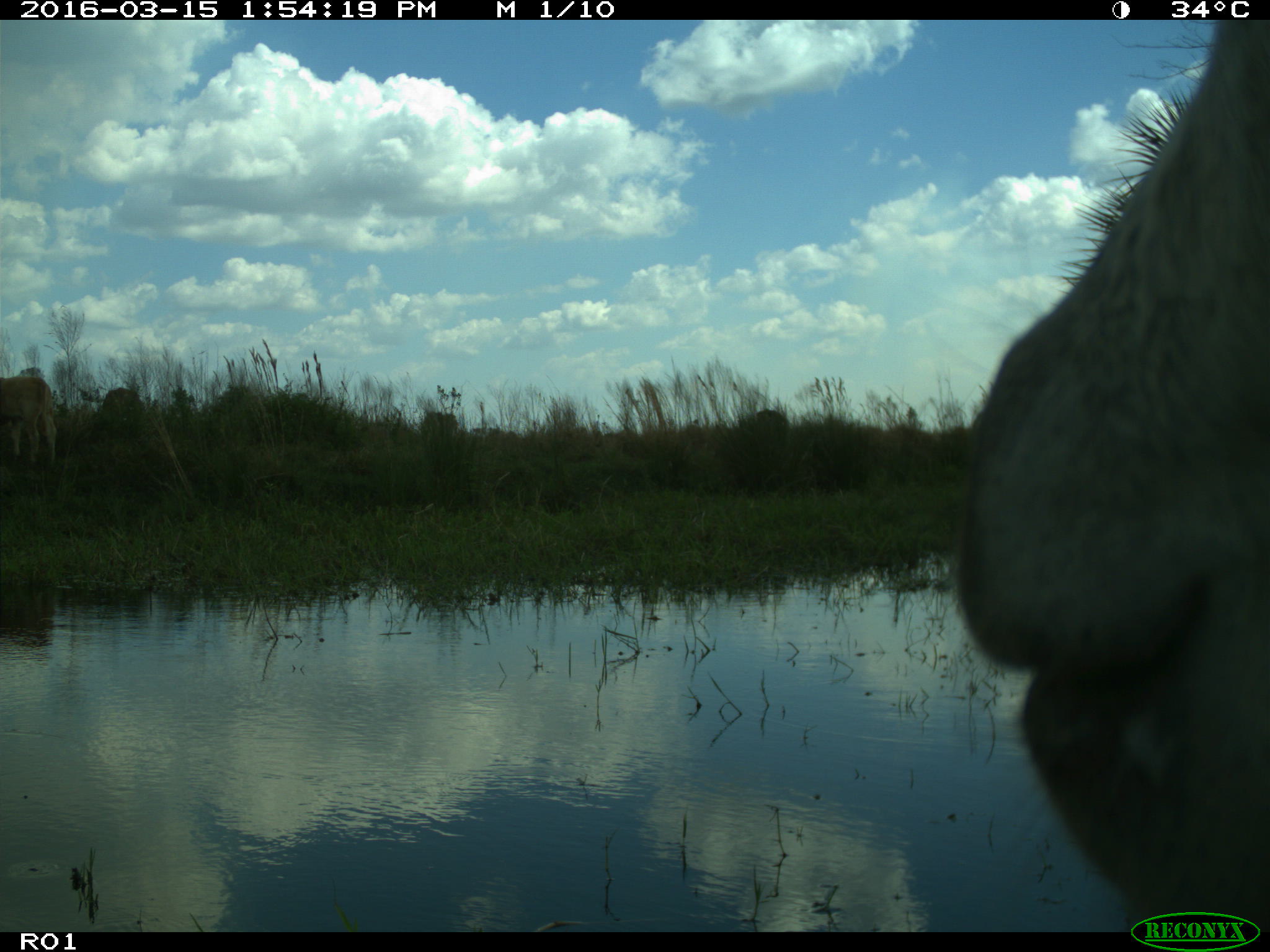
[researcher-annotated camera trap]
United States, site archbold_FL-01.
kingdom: Animalia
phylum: Chordata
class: Mammalia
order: Artiodactyla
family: Bovidae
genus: Bos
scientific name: Bos taurus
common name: domestic cow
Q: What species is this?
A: Bos taurus (domestic cow).